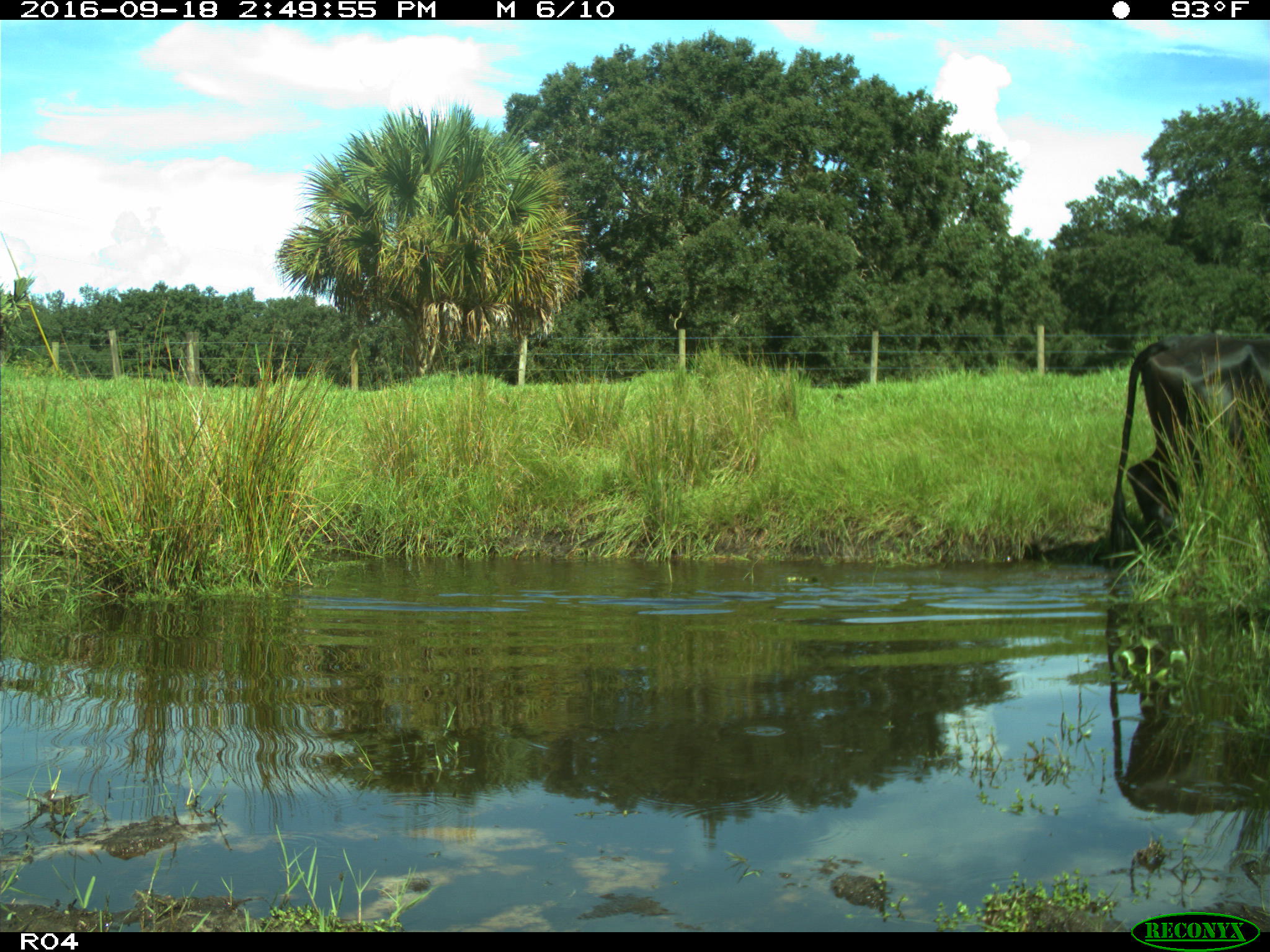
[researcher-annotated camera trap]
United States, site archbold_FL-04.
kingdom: Animalia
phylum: Chordata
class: Mammalia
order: Artiodactyla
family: Bovidae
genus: Bos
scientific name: Bos taurus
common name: domestic cow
Bos taurus (domestic cow).